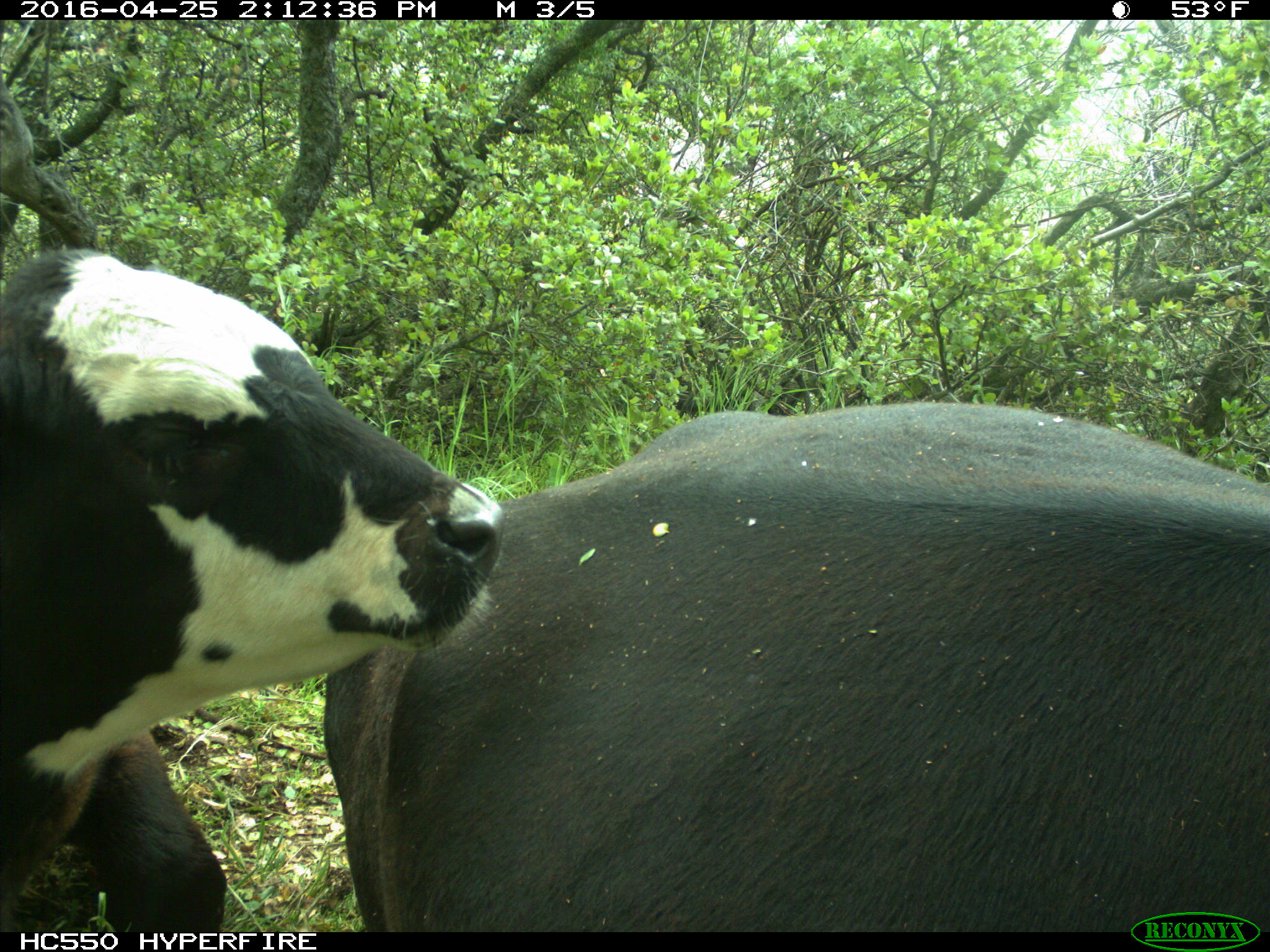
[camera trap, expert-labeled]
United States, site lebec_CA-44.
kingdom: Animalia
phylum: Chordata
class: Mammalia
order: Artiodactyla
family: Bovidae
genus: Bos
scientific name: Bos taurus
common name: domestic cow